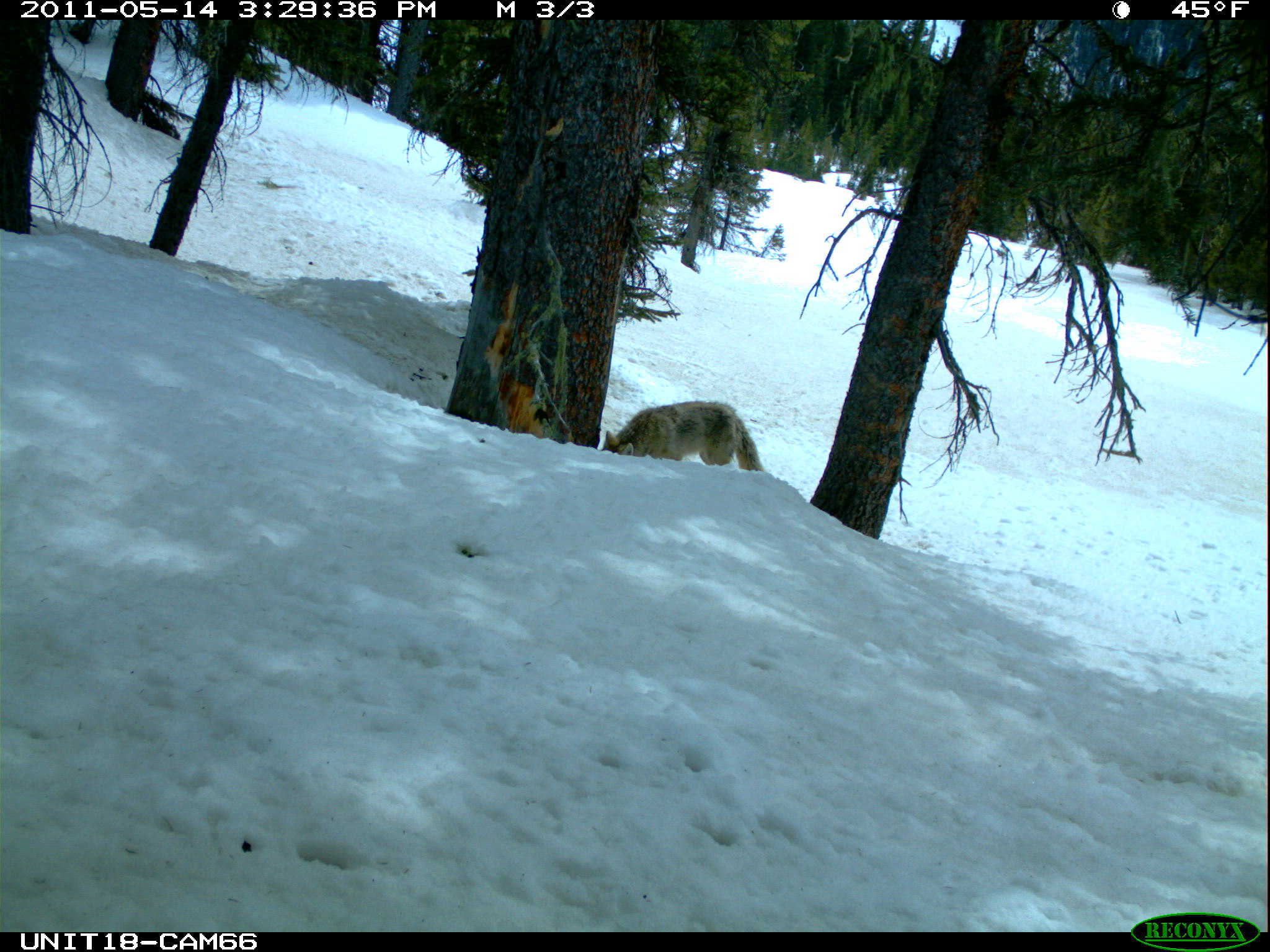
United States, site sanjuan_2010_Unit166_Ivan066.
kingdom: Animalia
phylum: Chordata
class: Mammalia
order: Carnivora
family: Canidae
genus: Canis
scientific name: Canis latrans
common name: coyote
Canis latrans (coyote).